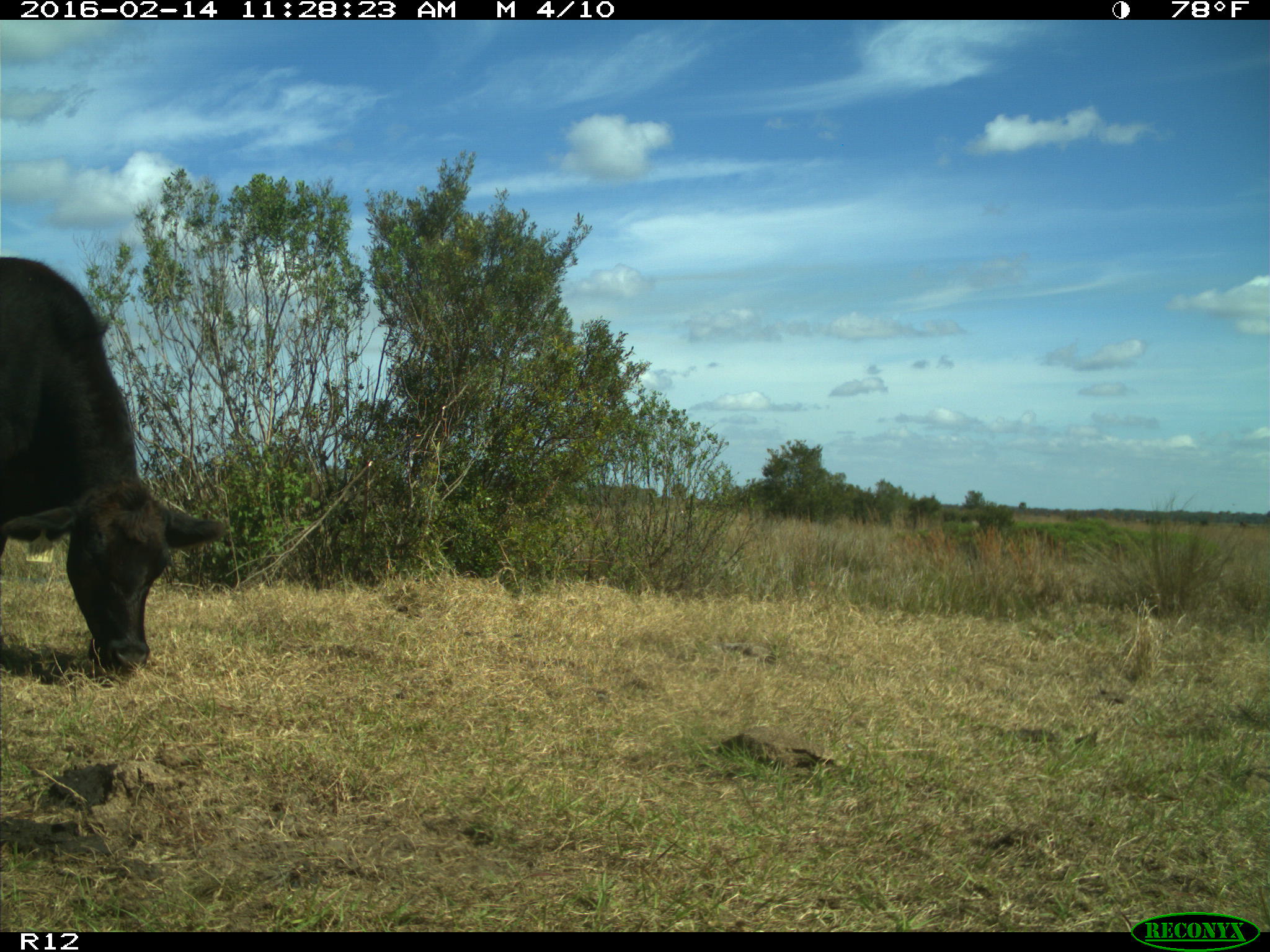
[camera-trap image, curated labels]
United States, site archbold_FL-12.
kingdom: Animalia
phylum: Chordata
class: Mammalia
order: Artiodactyla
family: Bovidae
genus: Bos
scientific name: Bos taurus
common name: domestic cow